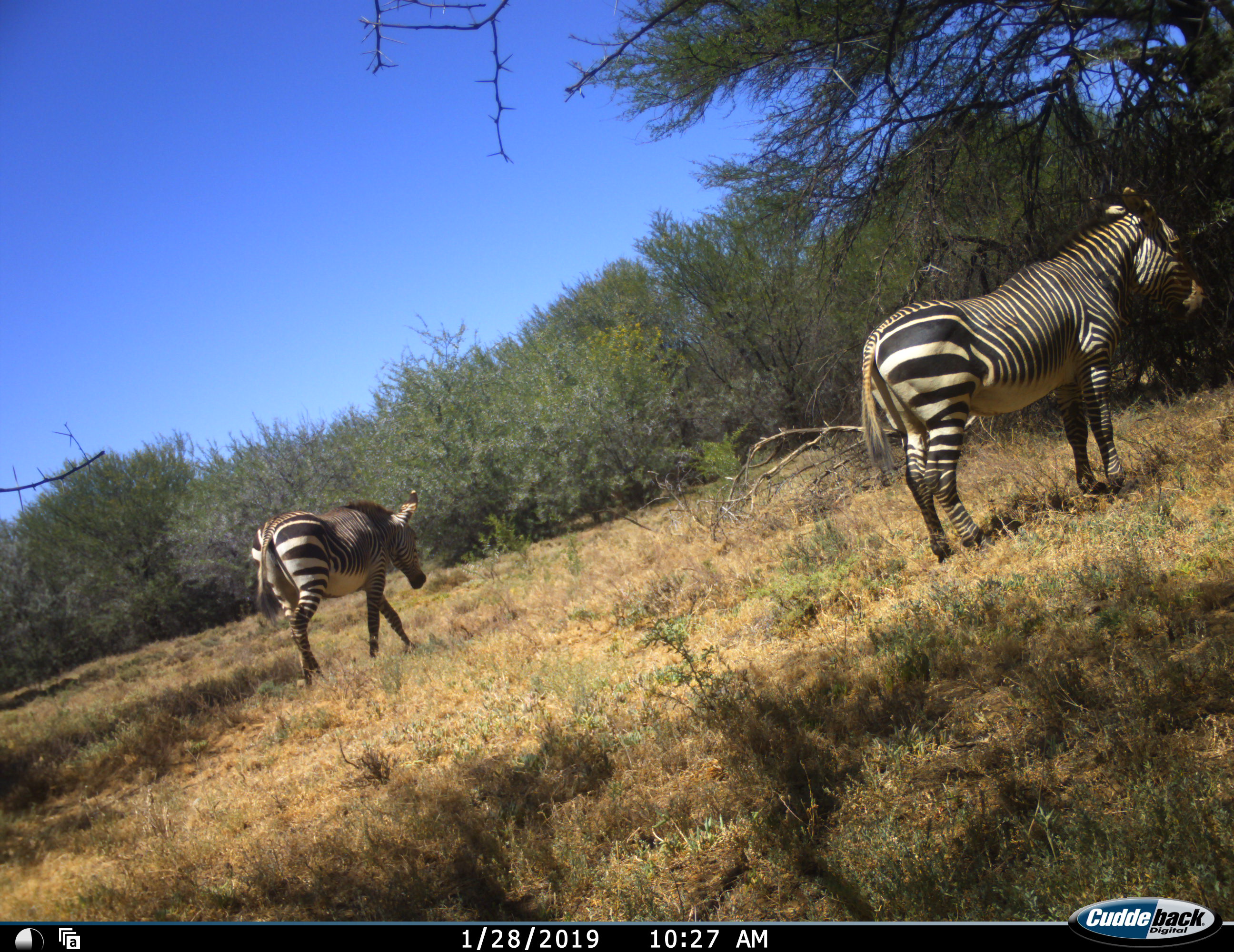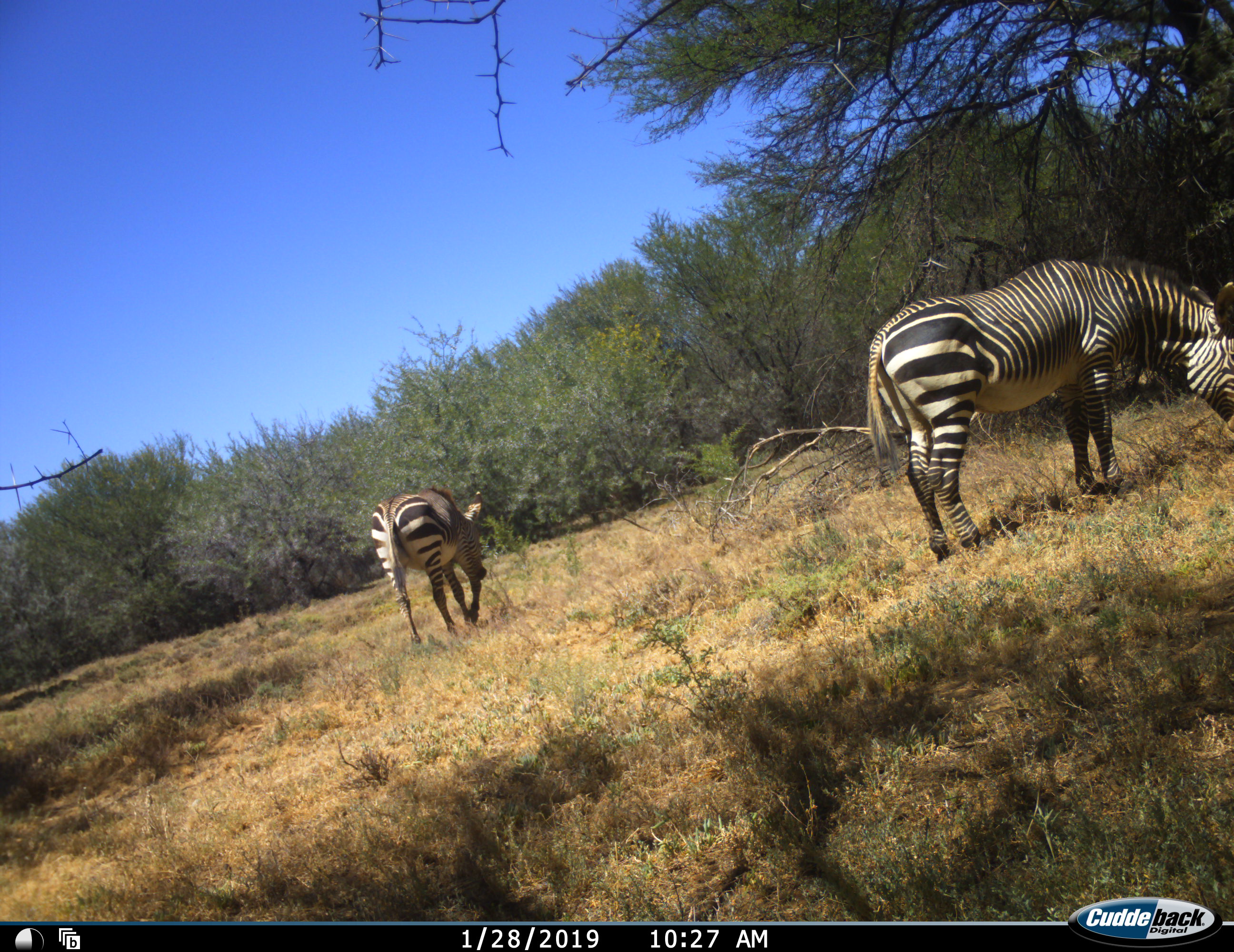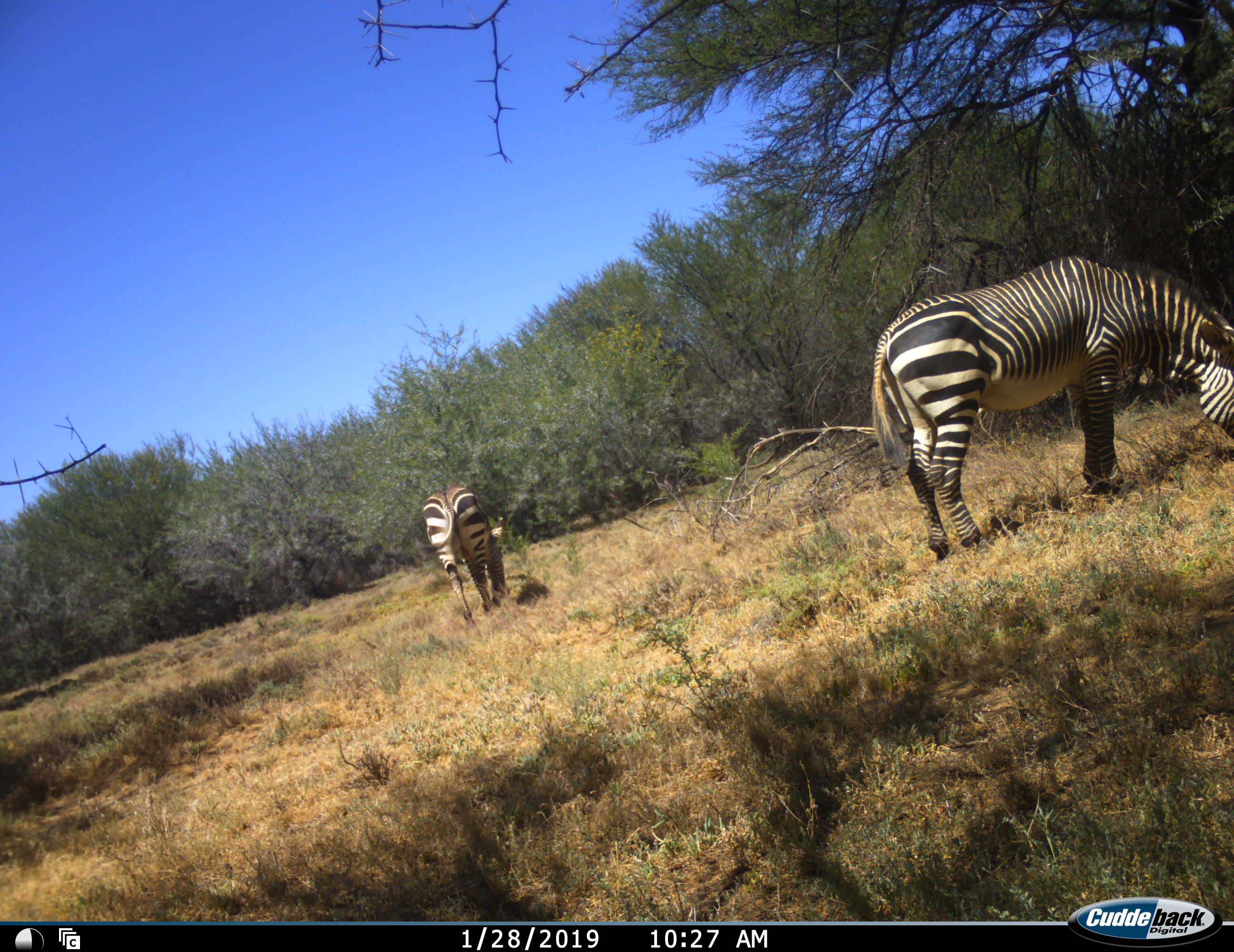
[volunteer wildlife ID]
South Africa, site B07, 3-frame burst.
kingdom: Animalia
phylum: Chordata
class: Mammalia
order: Perissodactyla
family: Equidae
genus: Equus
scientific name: Equus zebra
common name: mountain zebra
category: zebramountain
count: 2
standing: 50%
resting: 0%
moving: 60%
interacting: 0%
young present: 0%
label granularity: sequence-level